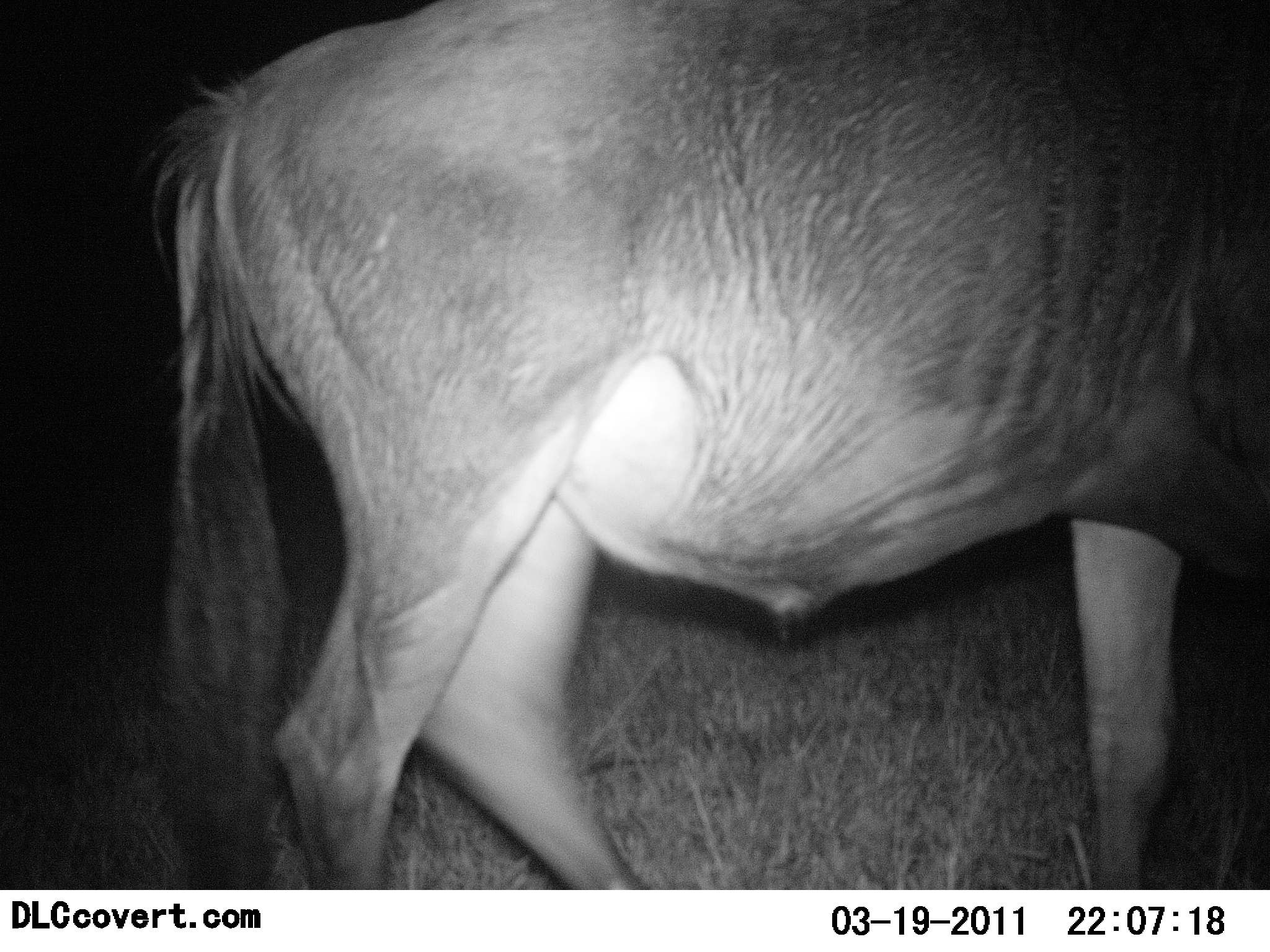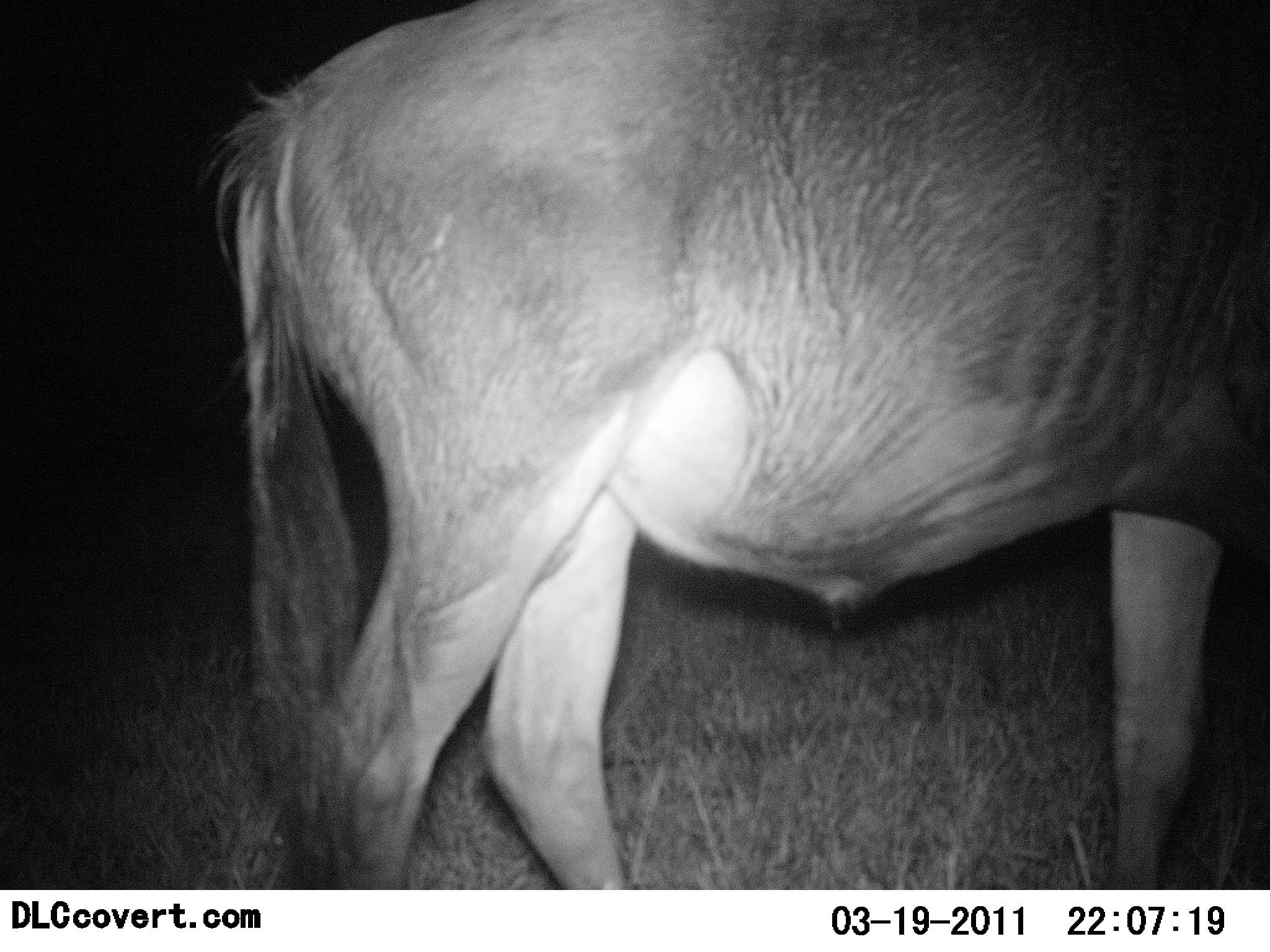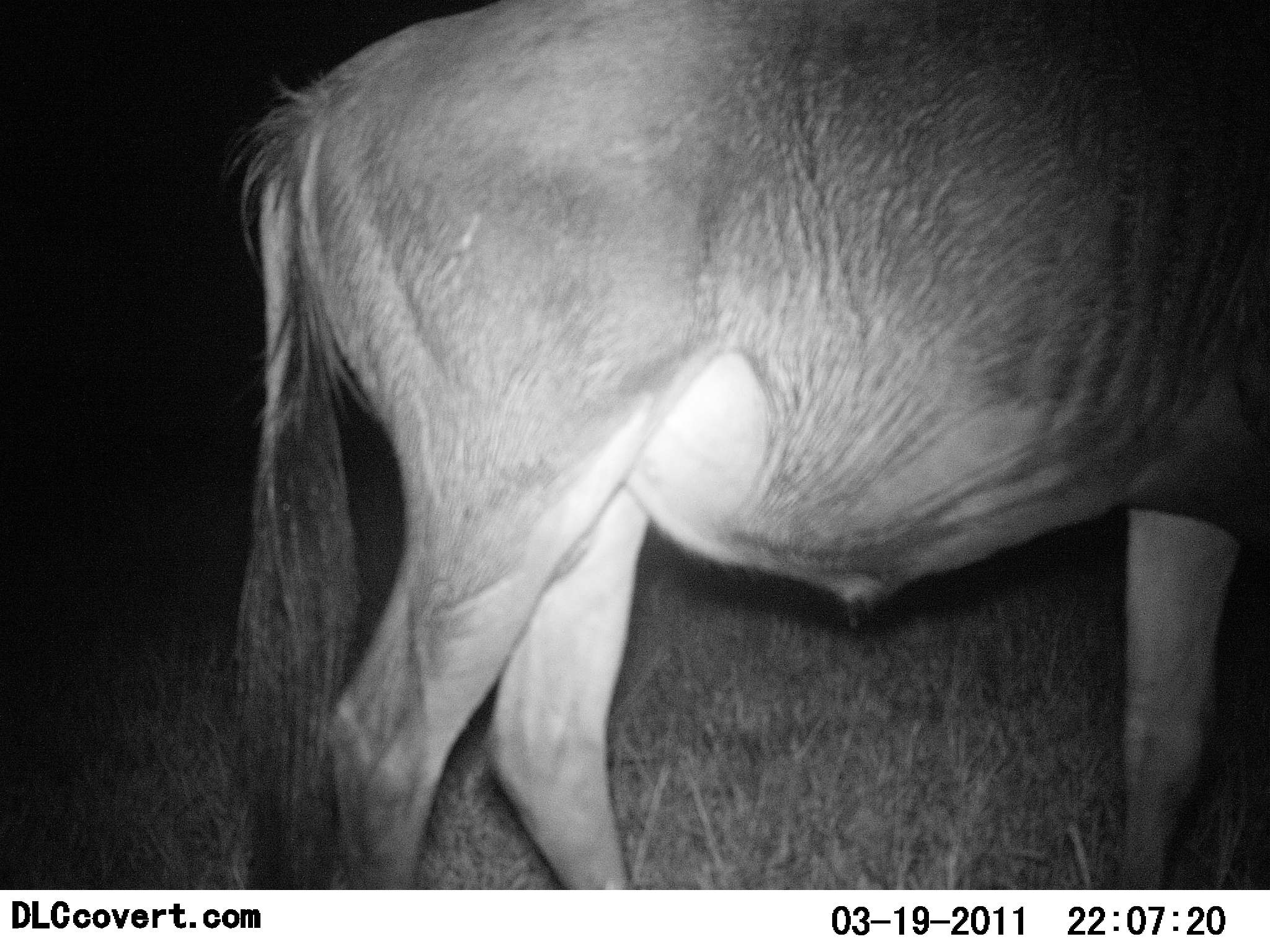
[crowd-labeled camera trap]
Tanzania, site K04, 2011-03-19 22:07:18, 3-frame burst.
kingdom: Animalia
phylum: Chordata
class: Mammalia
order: Artiodactyla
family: Bovidae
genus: Connochaetes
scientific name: Connochaetes taurinus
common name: blue wildebeest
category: wildebeest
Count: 1.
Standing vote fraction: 57%.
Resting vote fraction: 0%.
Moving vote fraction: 43%.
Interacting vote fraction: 0%.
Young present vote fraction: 0%.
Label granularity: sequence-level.